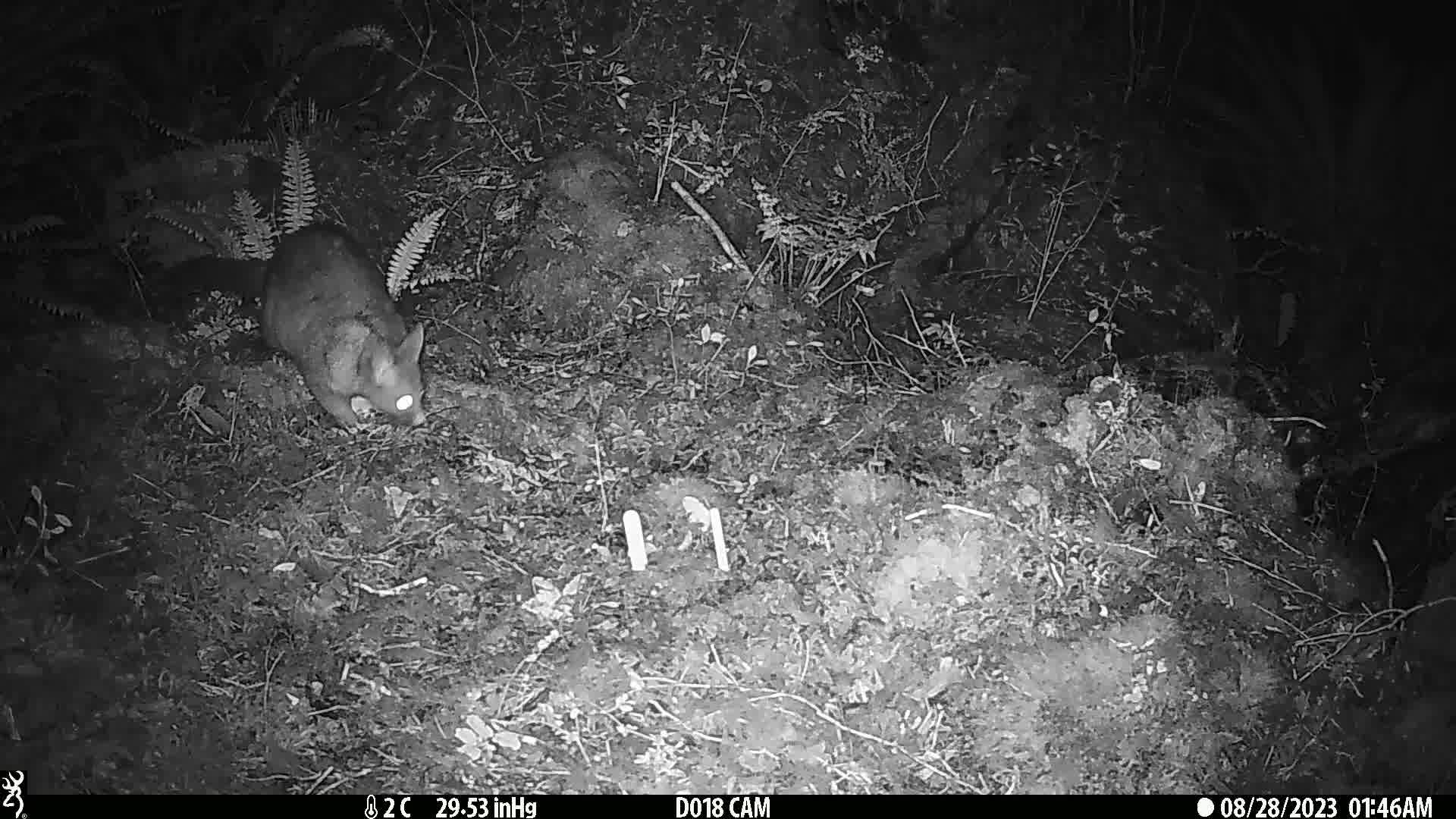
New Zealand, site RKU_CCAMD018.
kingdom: Animalia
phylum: Chordata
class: Mammalia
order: Diprotodontia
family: Phalangeridae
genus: Trichosurus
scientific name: Trichosurus vulpecula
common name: common brushtail possum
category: possum